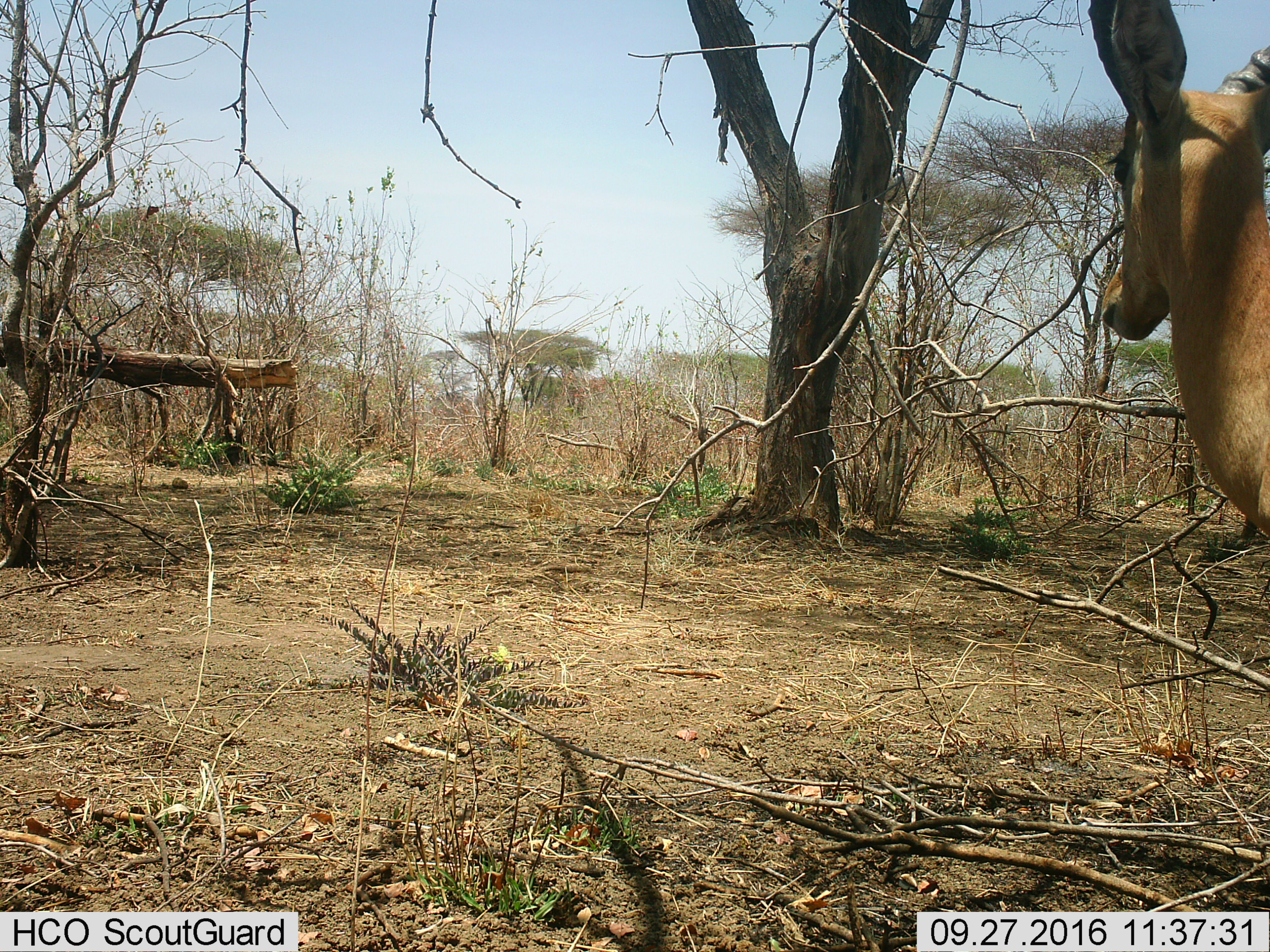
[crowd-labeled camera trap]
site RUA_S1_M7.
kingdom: Animalia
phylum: Chordata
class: Mammalia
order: Artiodactyla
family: Bovidae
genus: Aepyceros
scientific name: Aepyceros melampus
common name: impala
Impala (Aepyceros melampus), count 1. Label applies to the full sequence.